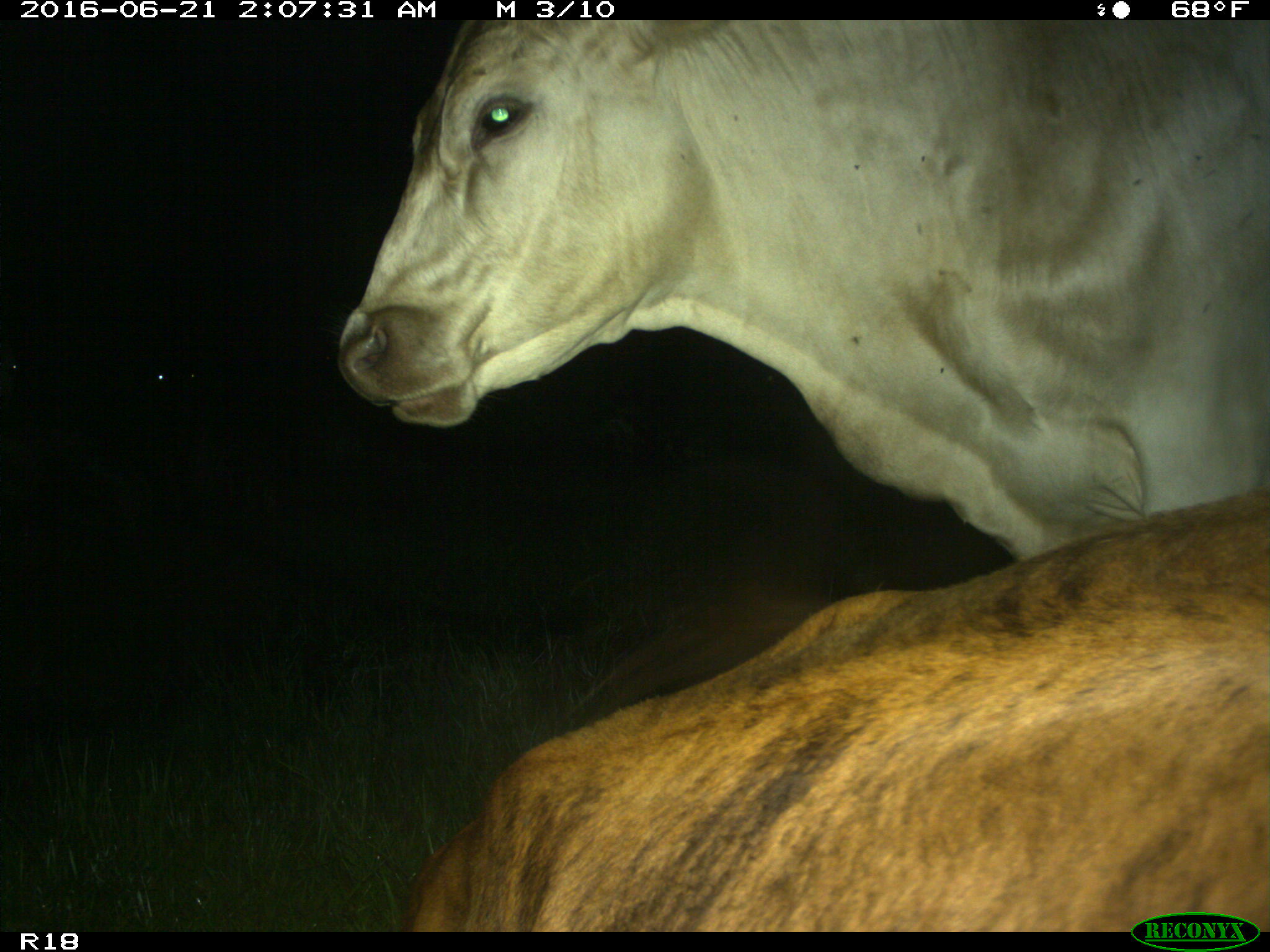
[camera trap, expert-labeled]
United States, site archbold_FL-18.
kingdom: Animalia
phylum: Chordata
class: Mammalia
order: Artiodactyla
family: Bovidae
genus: Bos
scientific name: Bos taurus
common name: domestic cow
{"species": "Bos taurus (domestic cow)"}